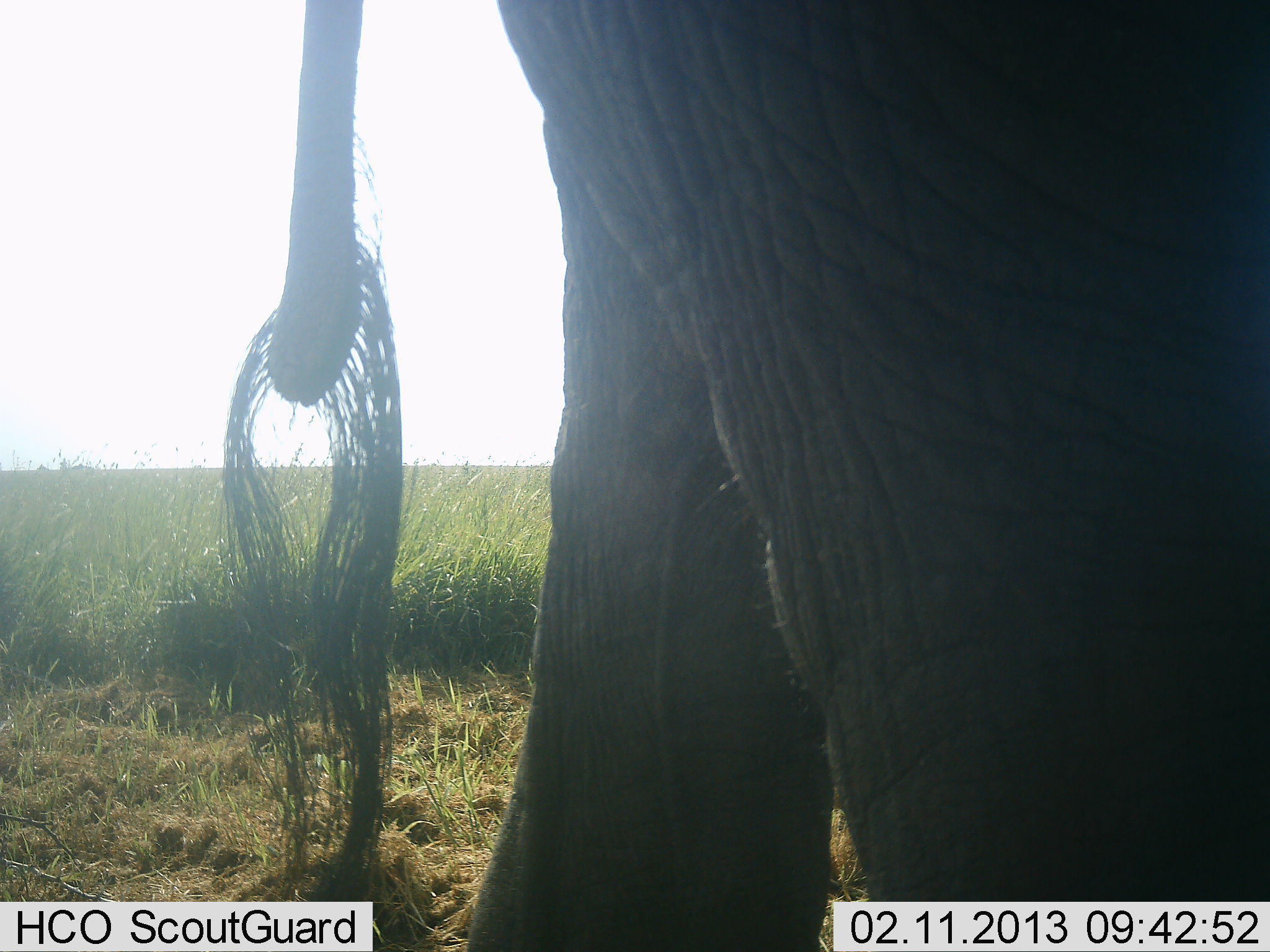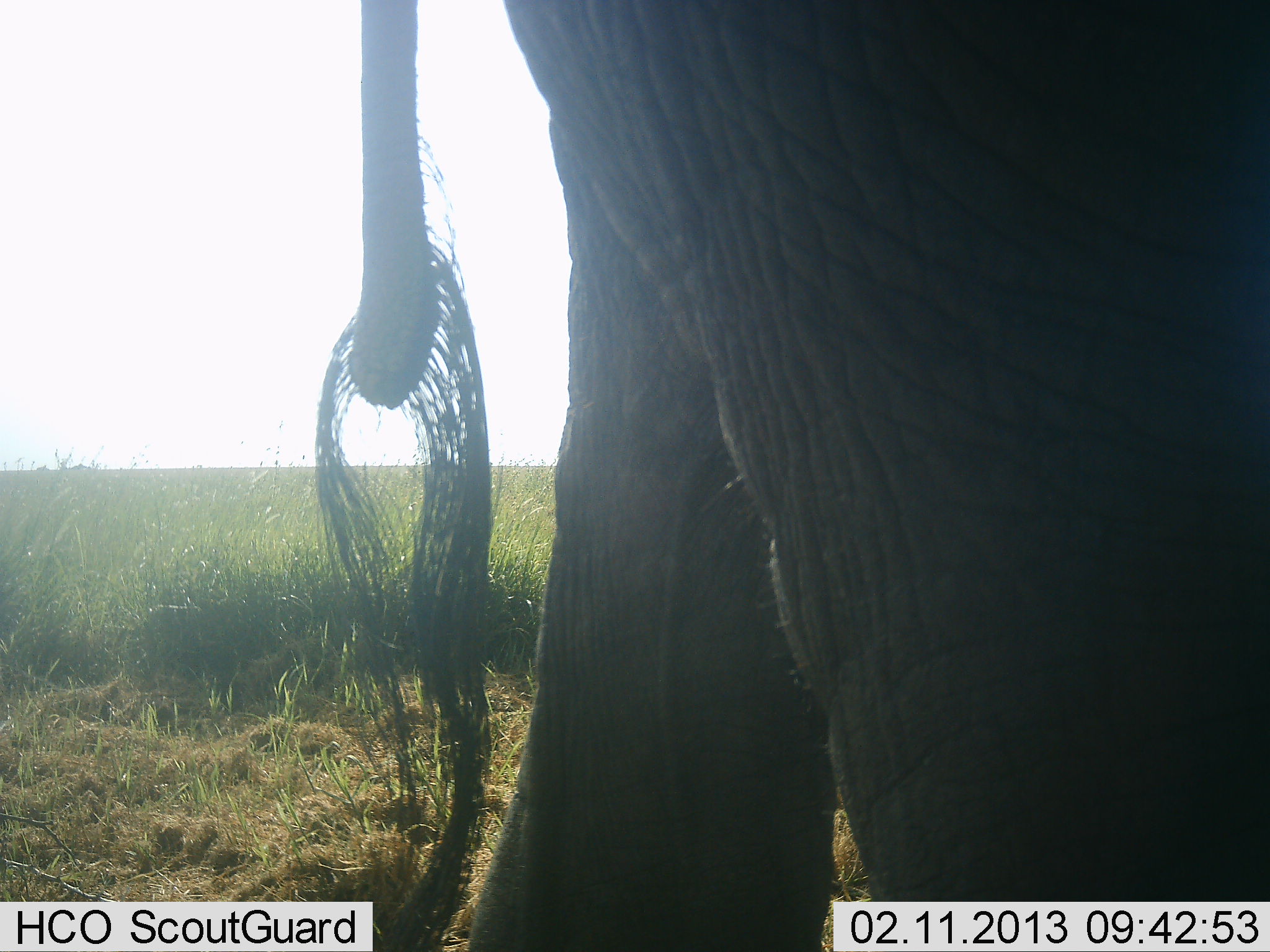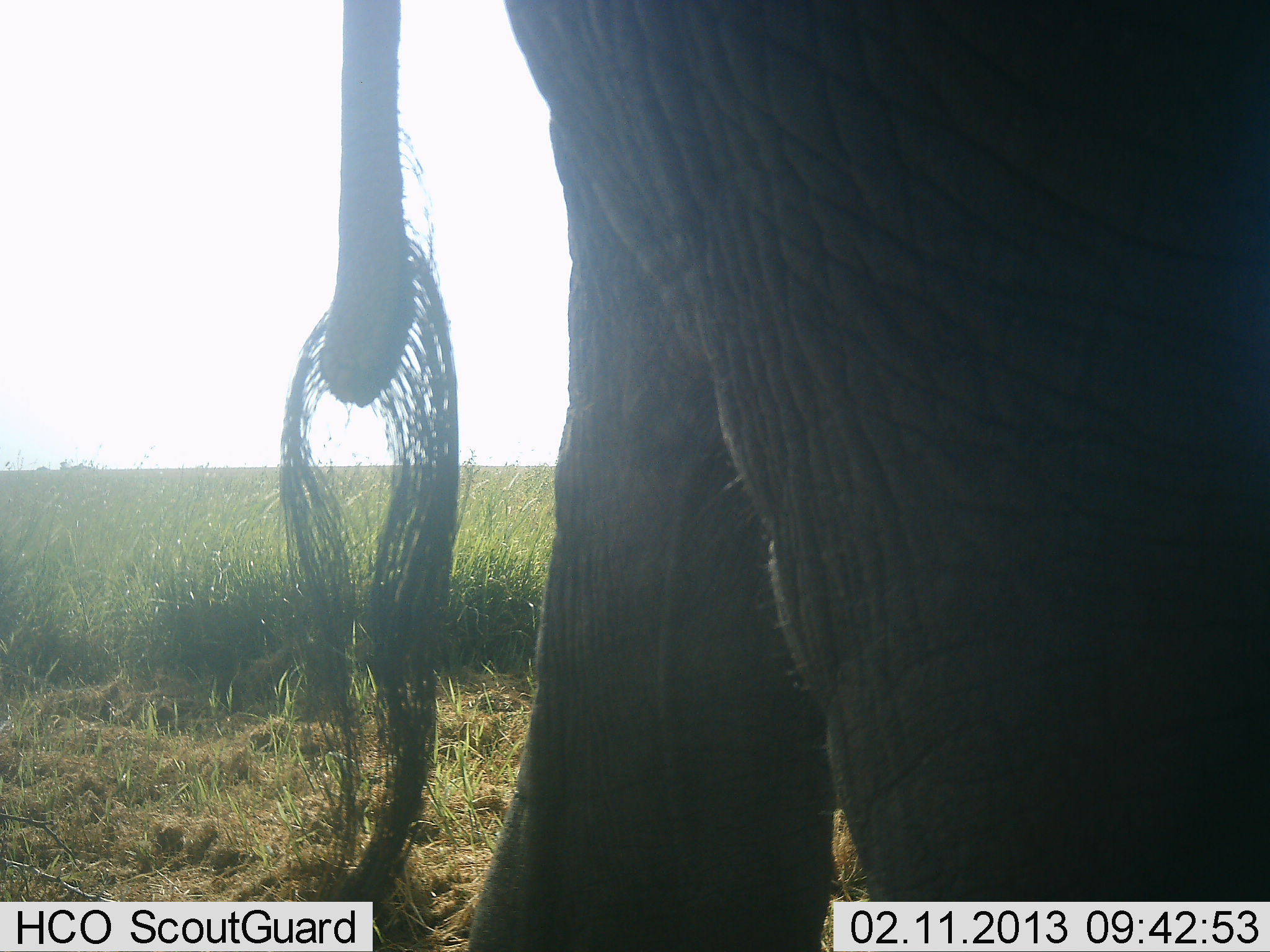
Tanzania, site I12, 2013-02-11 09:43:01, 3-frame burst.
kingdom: Animalia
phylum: Chordata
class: Mammalia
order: Proboscidea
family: Elephantidae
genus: Loxodonta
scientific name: Loxodonta africana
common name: african bush elephant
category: elephant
Elephant (african bush elephant) (Loxodonta africana), count 1. Behavior (volunteer vote fractions): standing 84%, resting 5%, moving 16%, interacting 5%. Young present (vote fraction): 0%. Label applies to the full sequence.